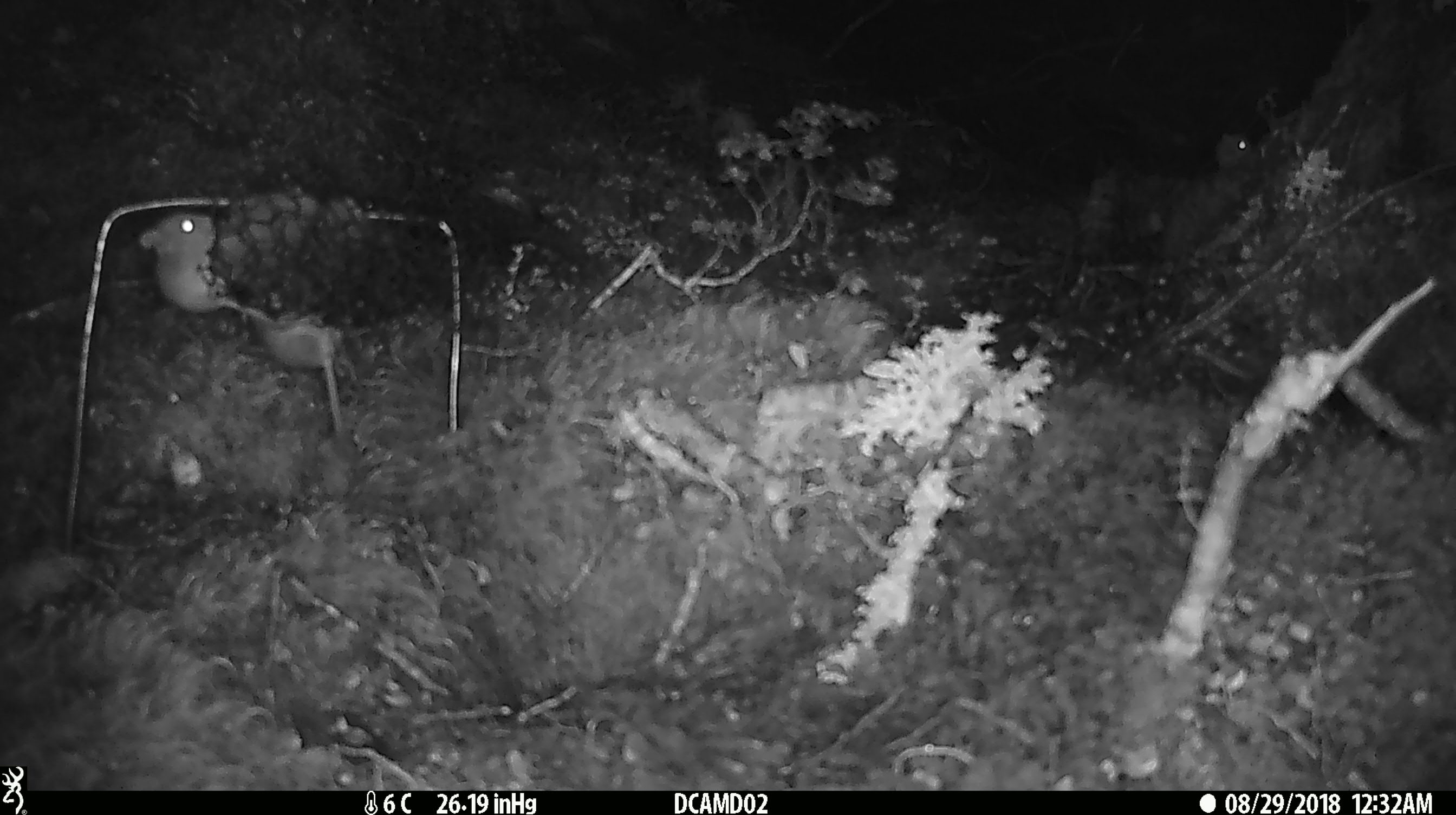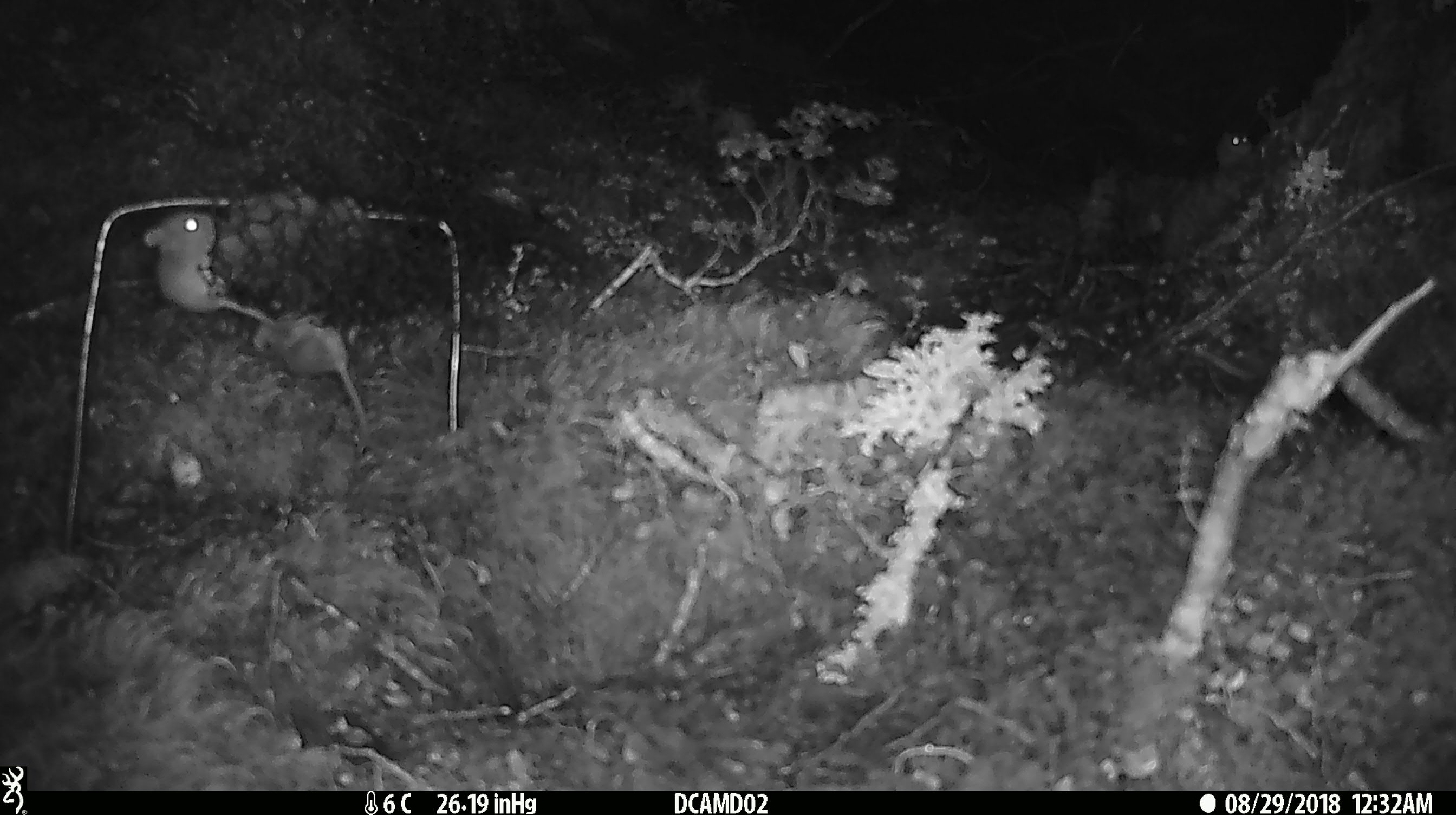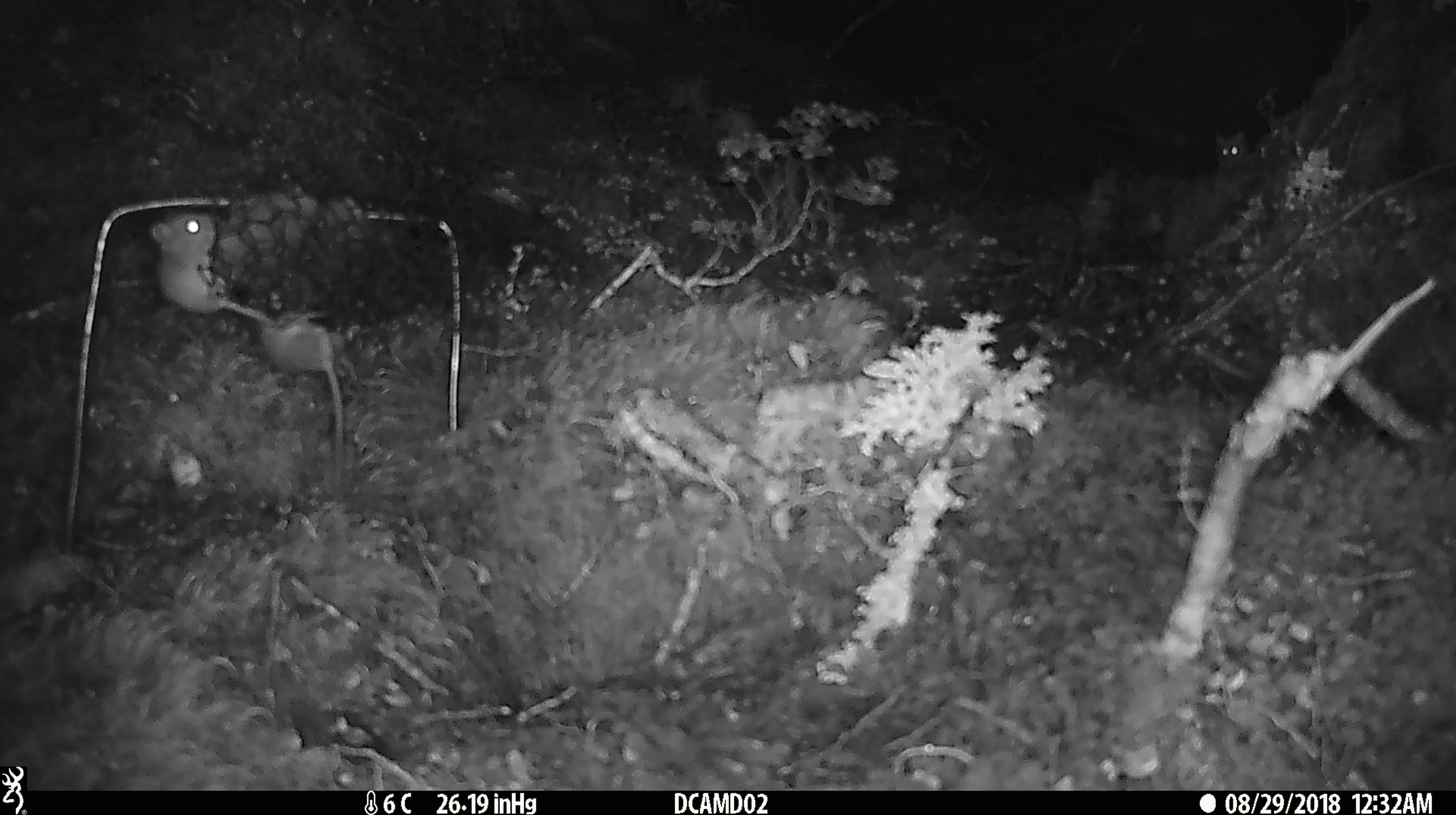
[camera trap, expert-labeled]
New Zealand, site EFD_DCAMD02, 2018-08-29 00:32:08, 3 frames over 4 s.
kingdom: Animalia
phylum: Chordata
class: Mammalia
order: Rodentia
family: Muridae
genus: Mus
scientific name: Mus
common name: mouse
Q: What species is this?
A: Mouse (Mus).